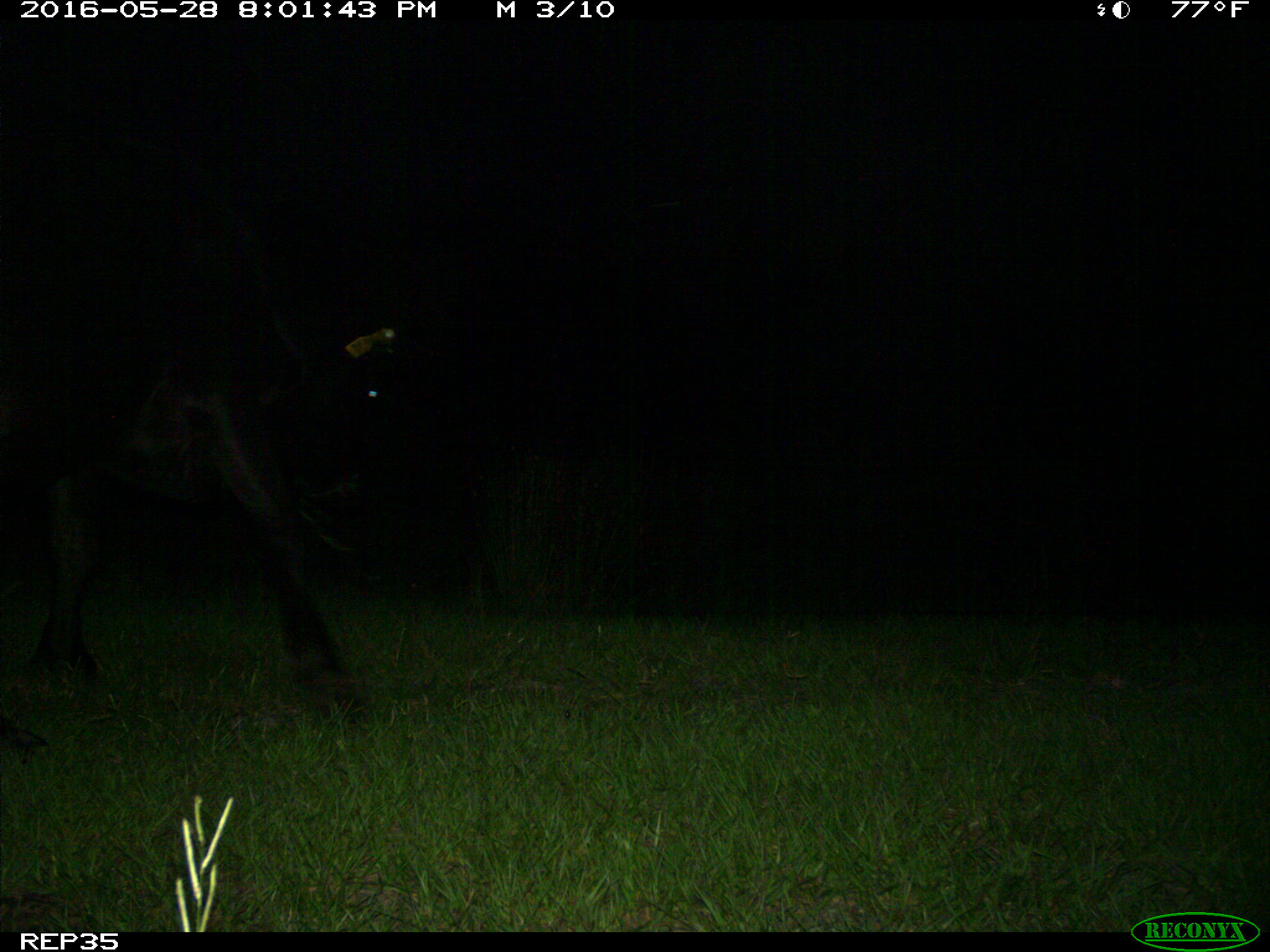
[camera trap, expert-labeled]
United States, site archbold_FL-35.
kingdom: Animalia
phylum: Chordata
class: Mammalia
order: Artiodactyla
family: Bovidae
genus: Bos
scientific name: Bos taurus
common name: domestic cow